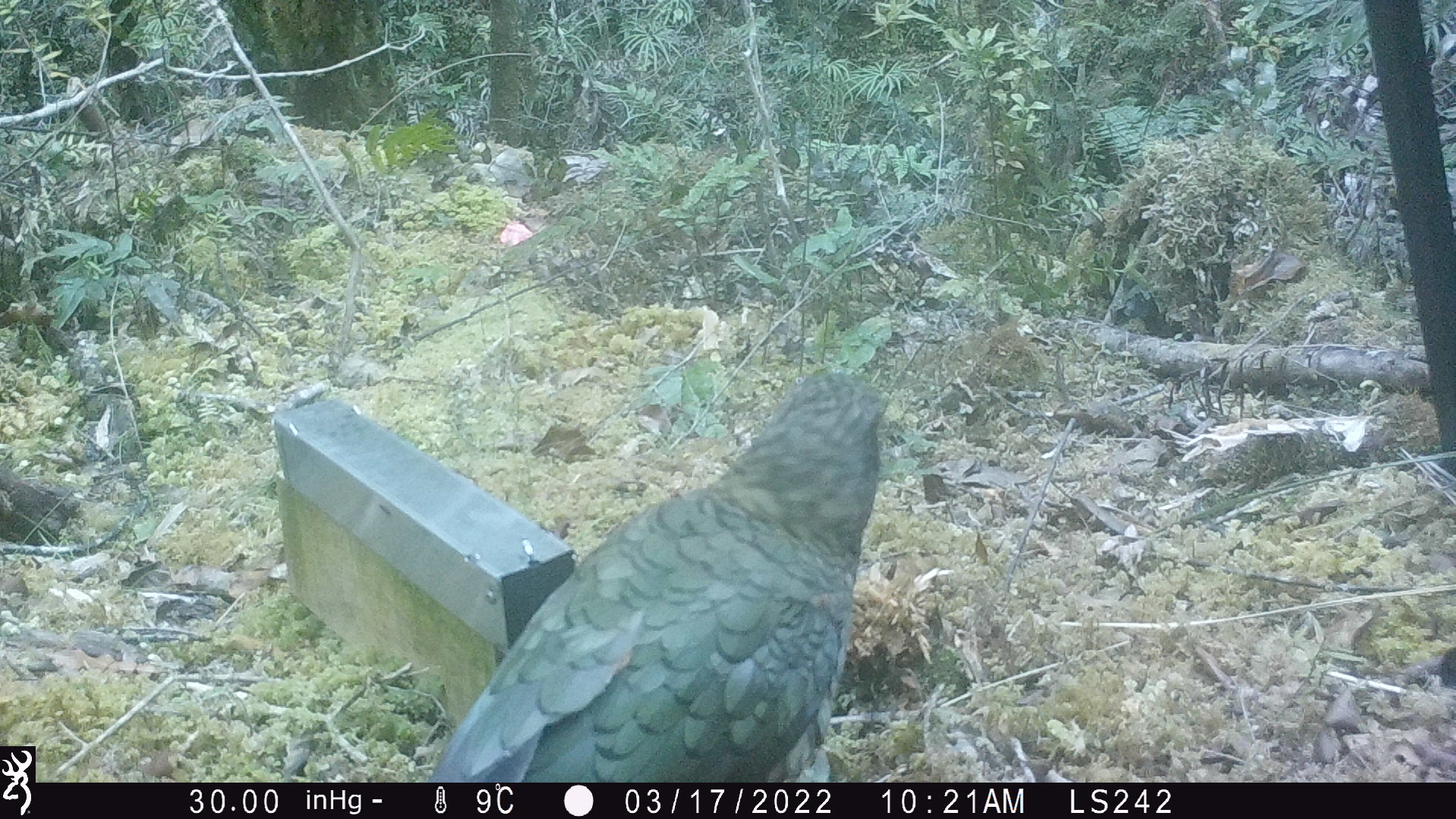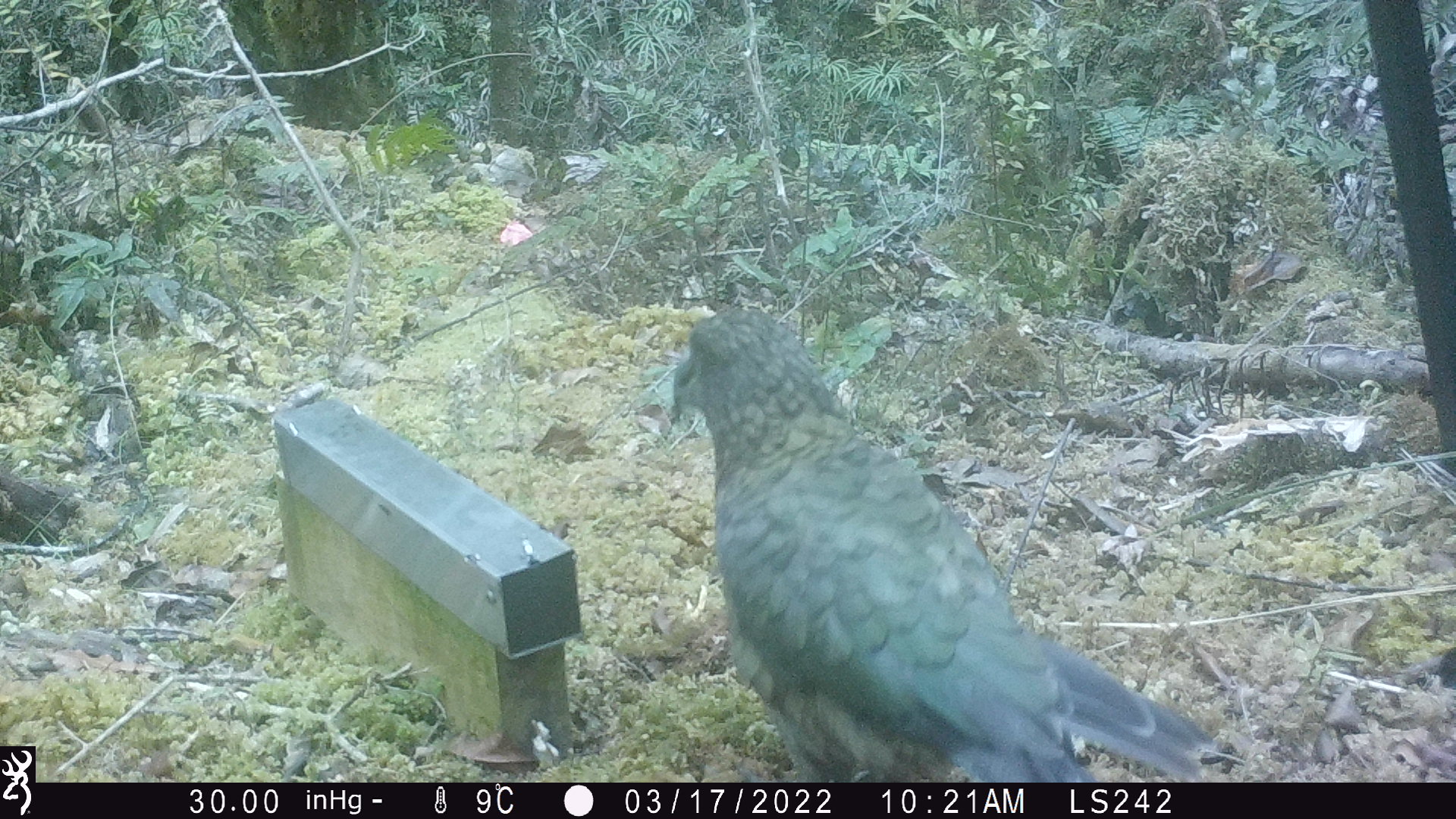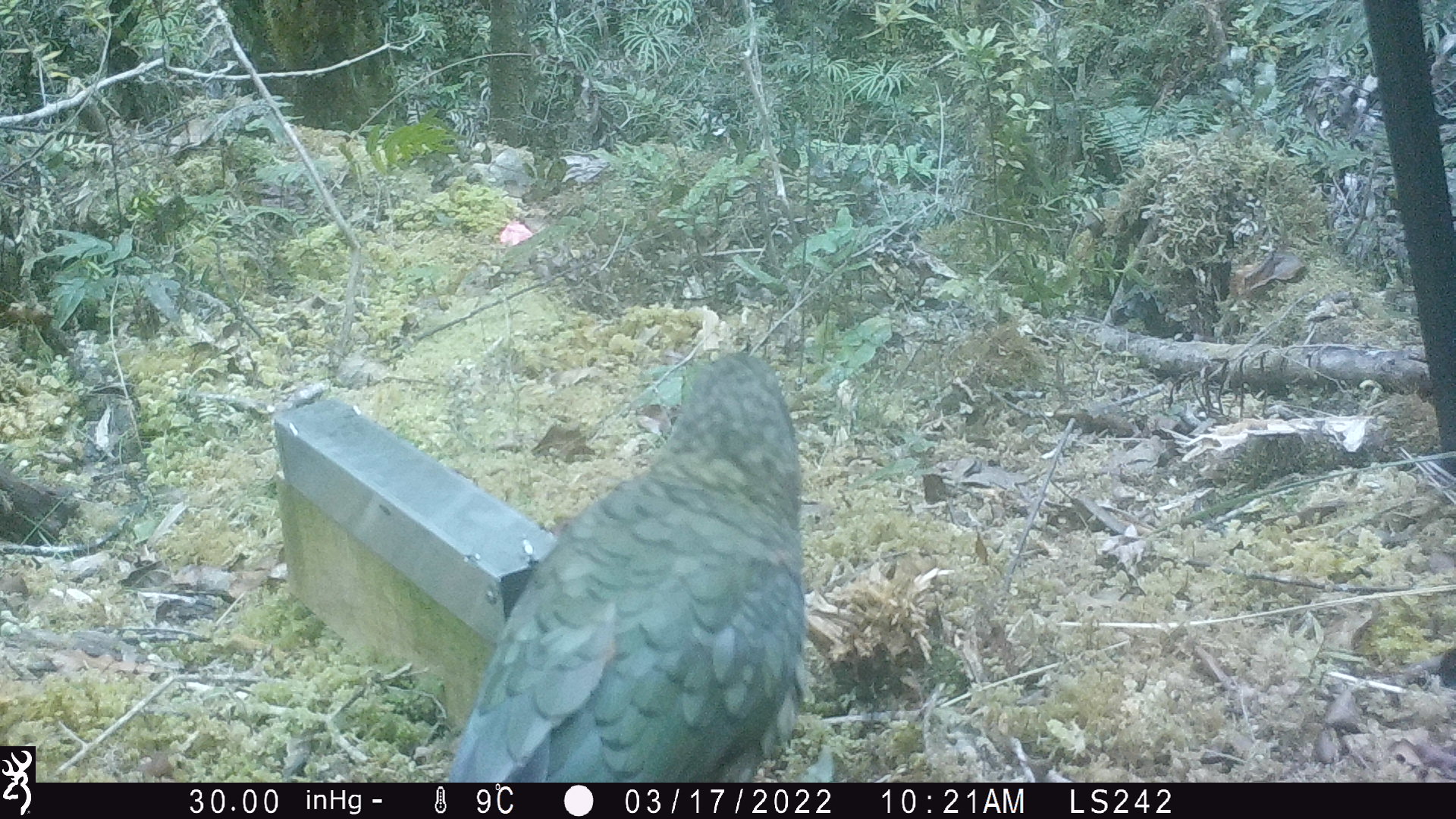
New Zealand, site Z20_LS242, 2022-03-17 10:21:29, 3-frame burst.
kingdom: Animalia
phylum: Chordata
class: Aves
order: Psittaciformes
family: Strigopidae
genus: Nestor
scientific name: Nestor notabilis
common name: kea